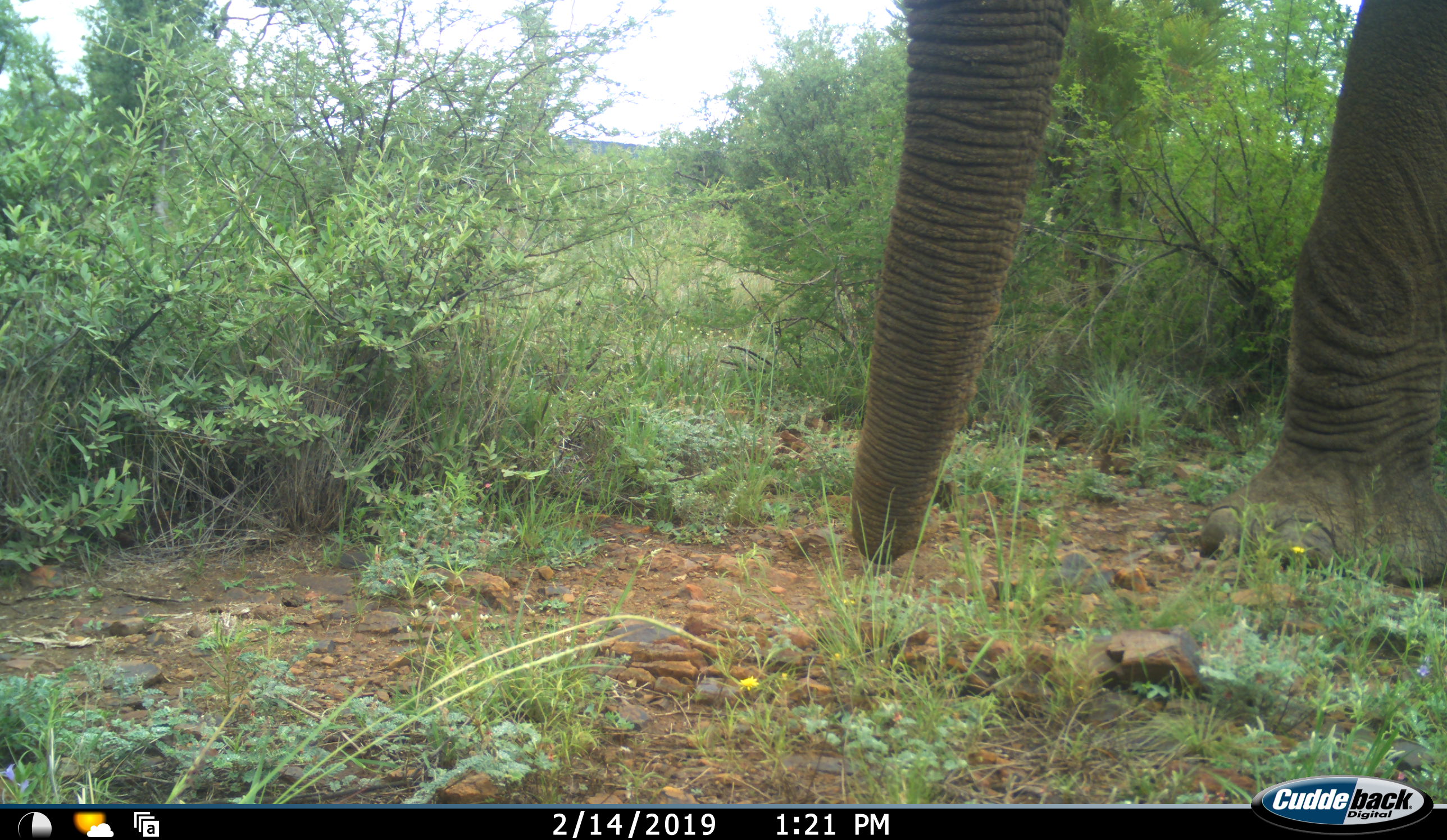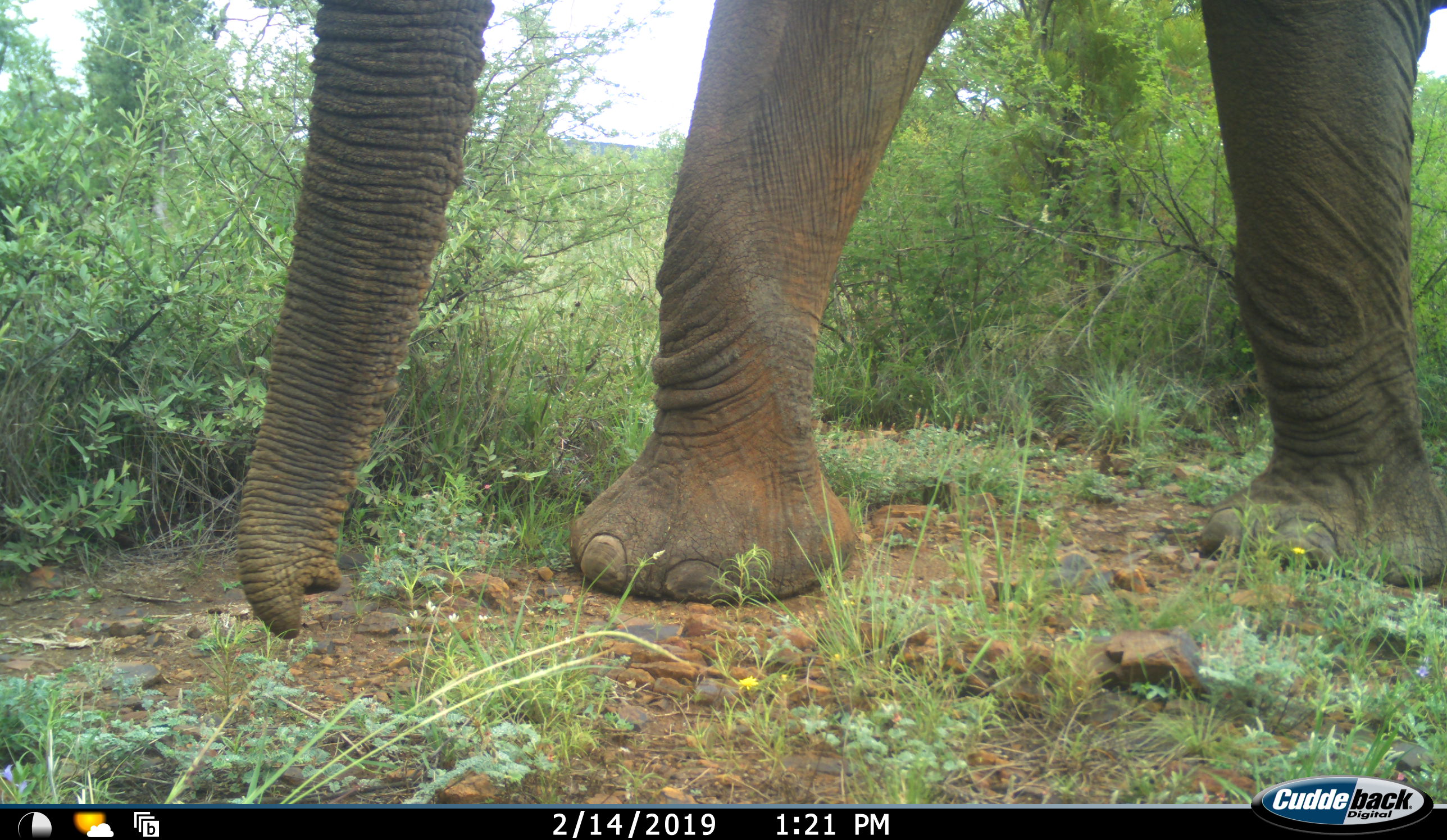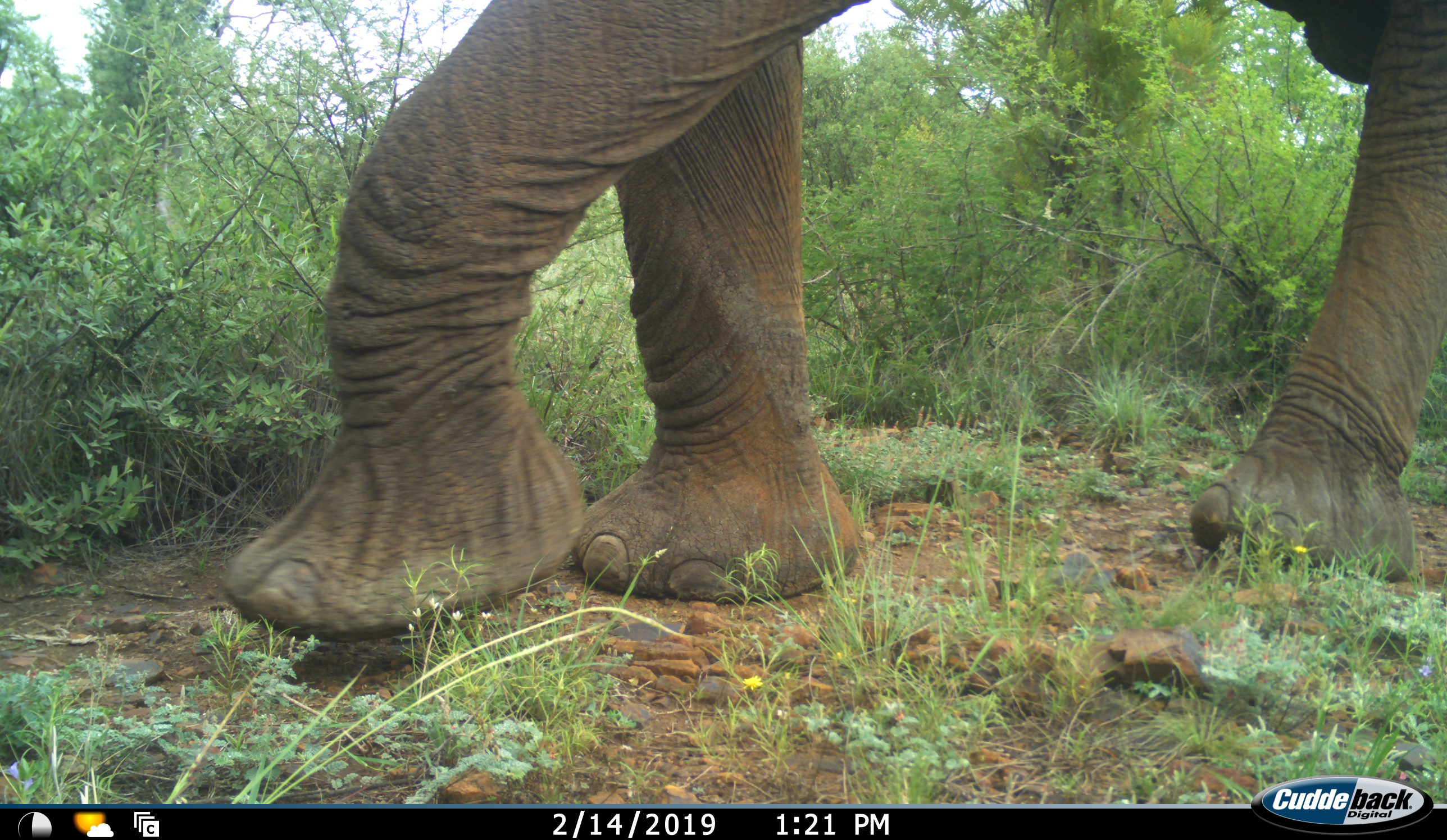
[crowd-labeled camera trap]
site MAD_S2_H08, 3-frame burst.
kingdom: Animalia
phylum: Chordata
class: Mammalia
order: Proboscidea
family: Elephantidae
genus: Loxodonta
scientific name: Loxodonta africana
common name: african bush elephant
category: elephant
Elephant (african bush elephant) (Loxodonta africana), count 1. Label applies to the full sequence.